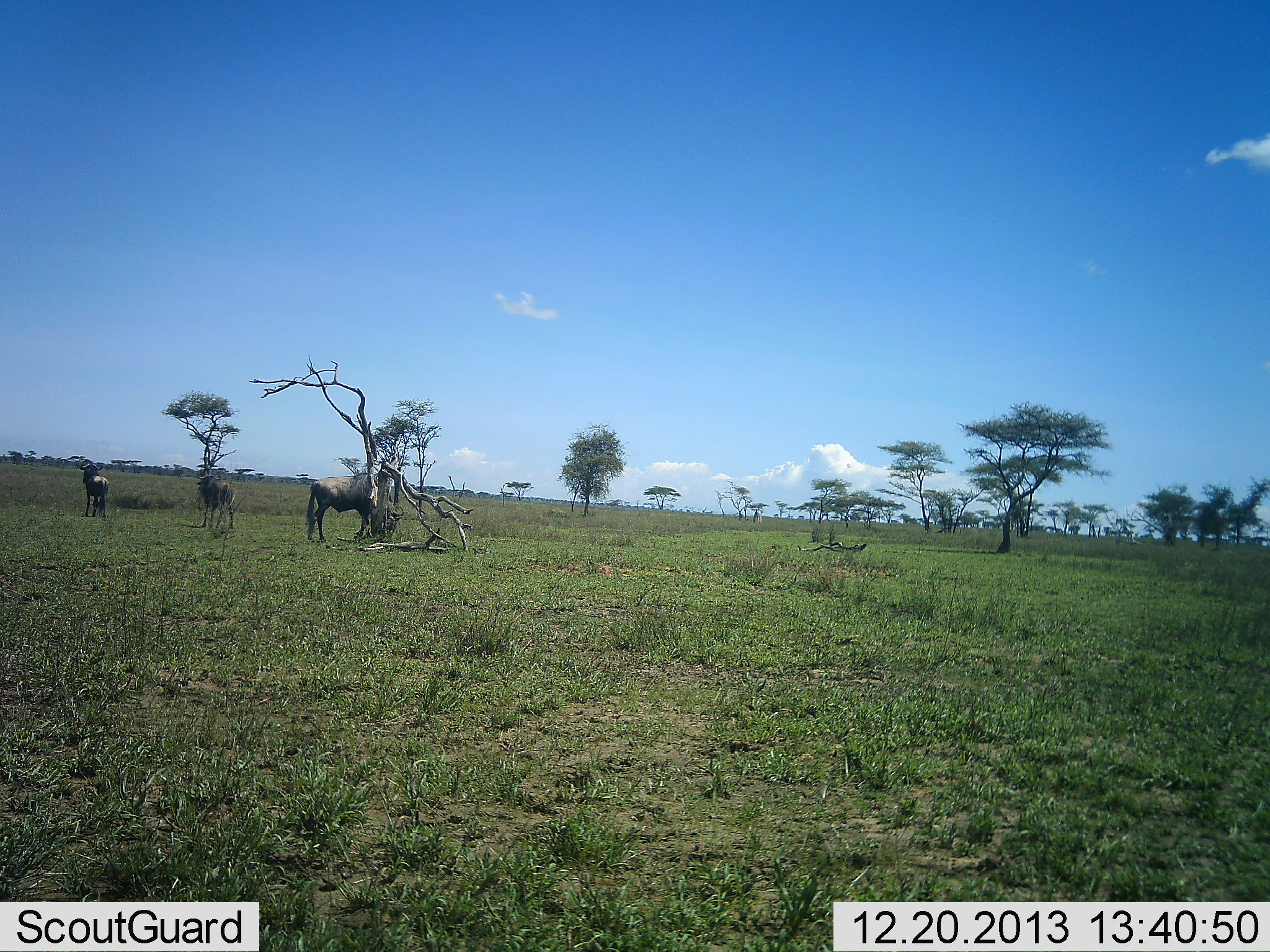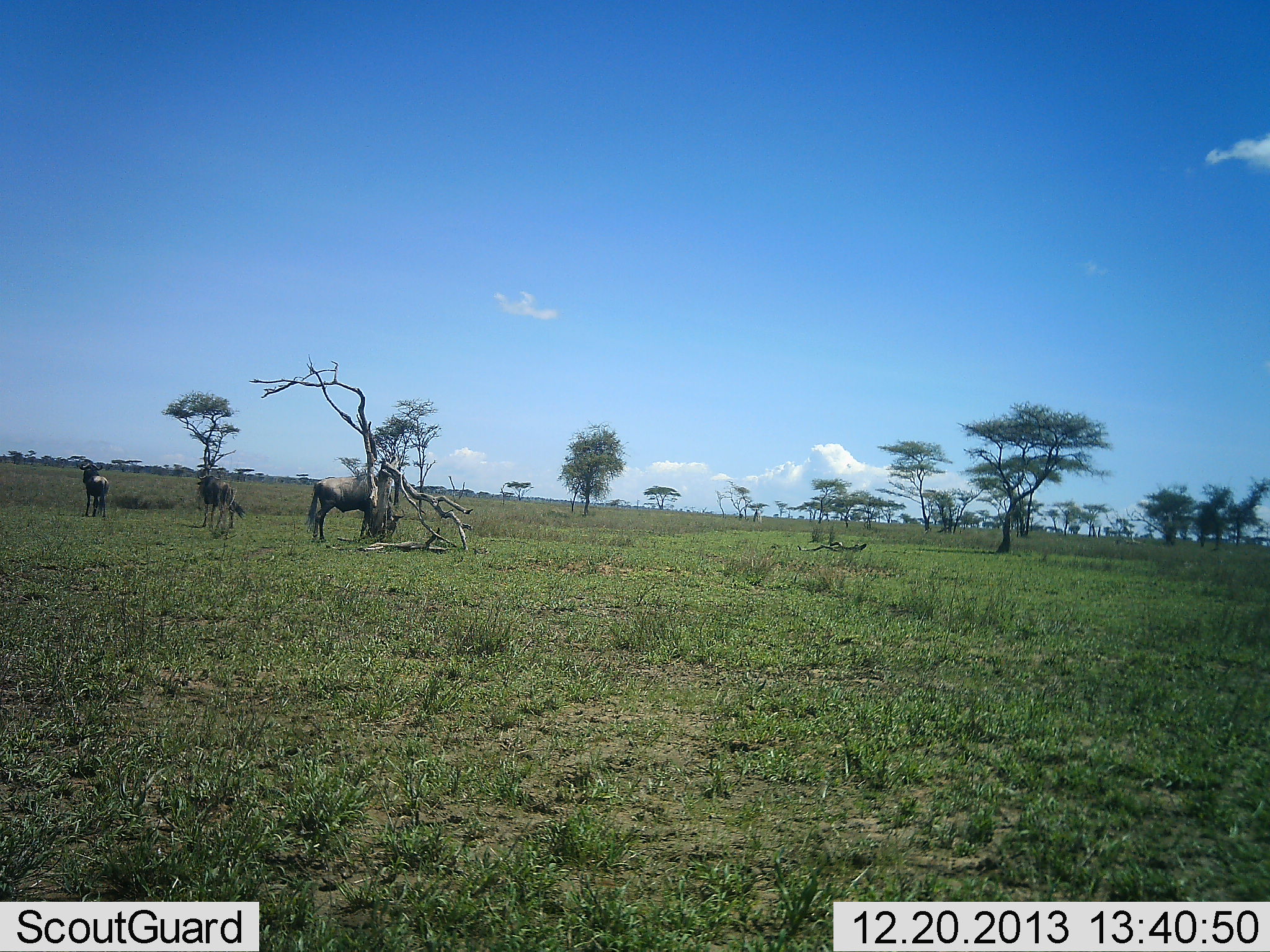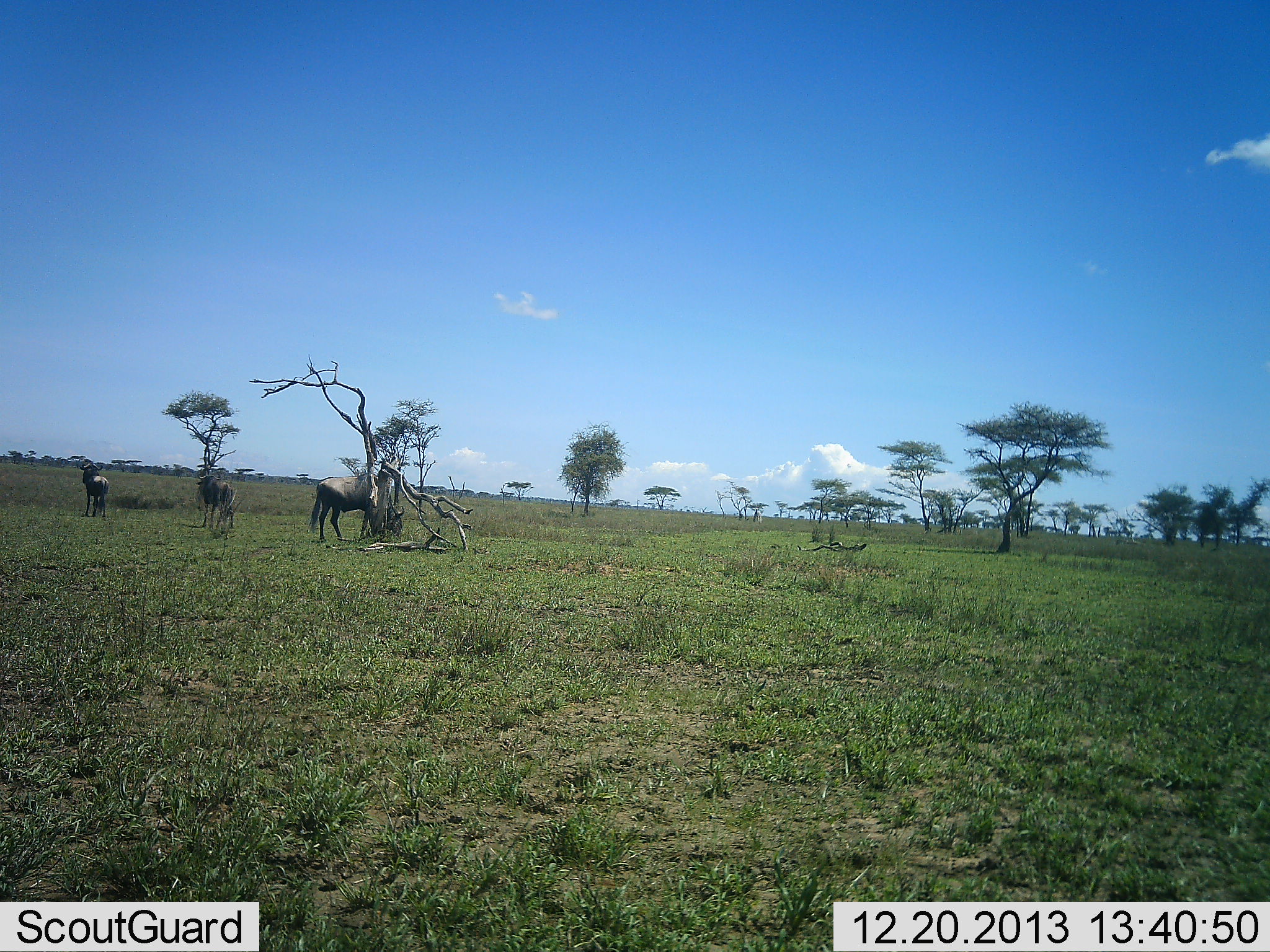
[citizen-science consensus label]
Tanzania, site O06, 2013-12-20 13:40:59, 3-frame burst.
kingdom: Animalia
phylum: Chordata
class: Mammalia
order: Artiodactyla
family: Bovidae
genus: Connochaetes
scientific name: Connochaetes taurinus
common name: blue wildebeest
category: wildebeest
Wildebeest (blue wildebeest) (Connochaetes taurinus), count 3. Behavior (volunteer vote fractions): standing 100%, resting 0%, moving 0%, interacting 0%. Young present (vote fraction): 0%. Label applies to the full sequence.